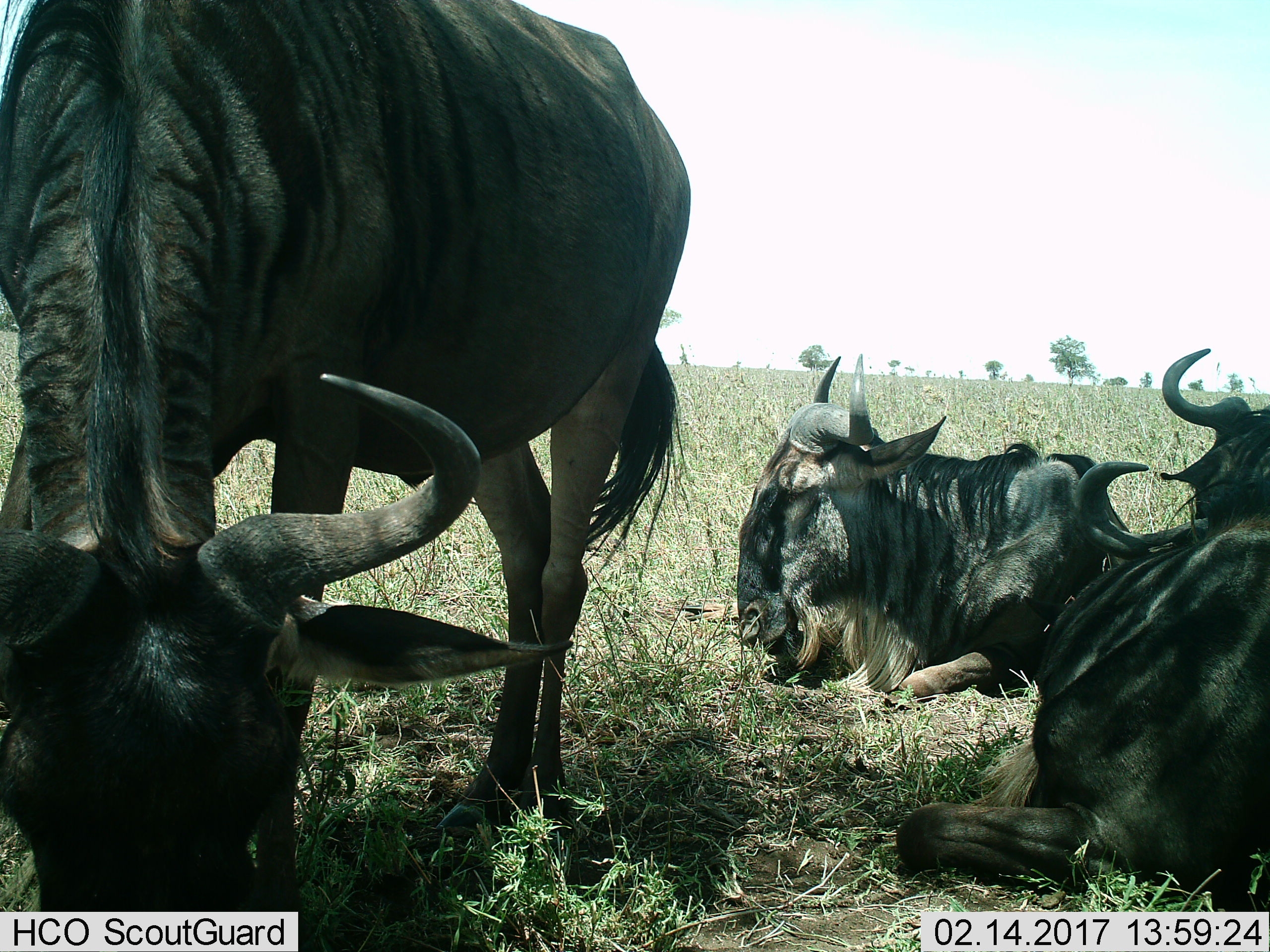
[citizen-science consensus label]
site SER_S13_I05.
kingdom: Animalia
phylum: Chordata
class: Mammalia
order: Artiodactyla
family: Bovidae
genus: Connochaetes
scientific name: Connochaetes taurinus taurinus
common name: blue wildebeest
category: wildebeestblue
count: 4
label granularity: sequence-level